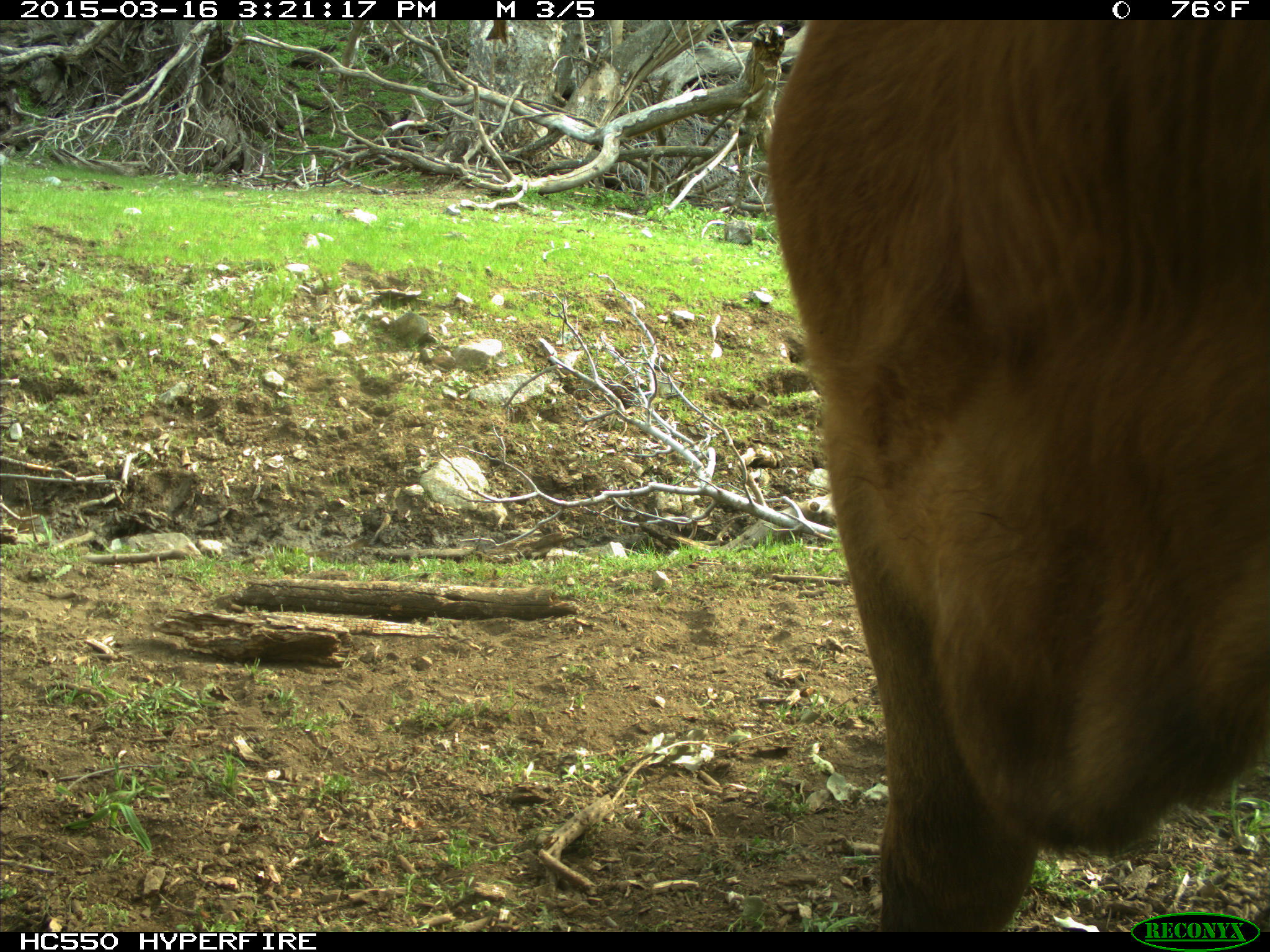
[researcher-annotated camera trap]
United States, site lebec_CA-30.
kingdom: Animalia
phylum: Chordata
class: Mammalia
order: Artiodactyla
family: Bovidae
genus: Bos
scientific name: Bos taurus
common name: domestic cow